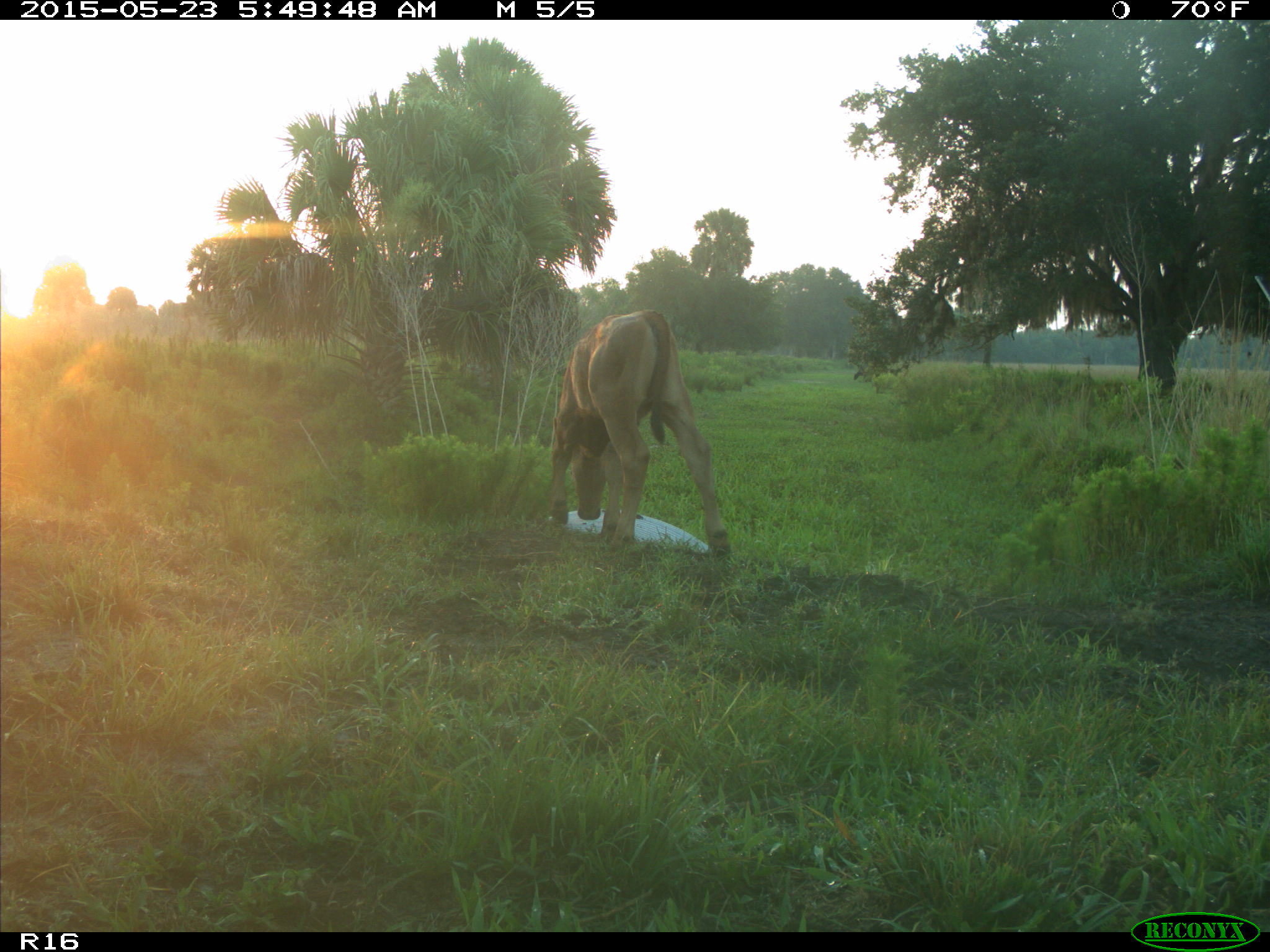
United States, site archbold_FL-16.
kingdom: Animalia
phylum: Chordata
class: Mammalia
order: Artiodactyla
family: Bovidae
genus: Bos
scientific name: Bos taurus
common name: domestic cow